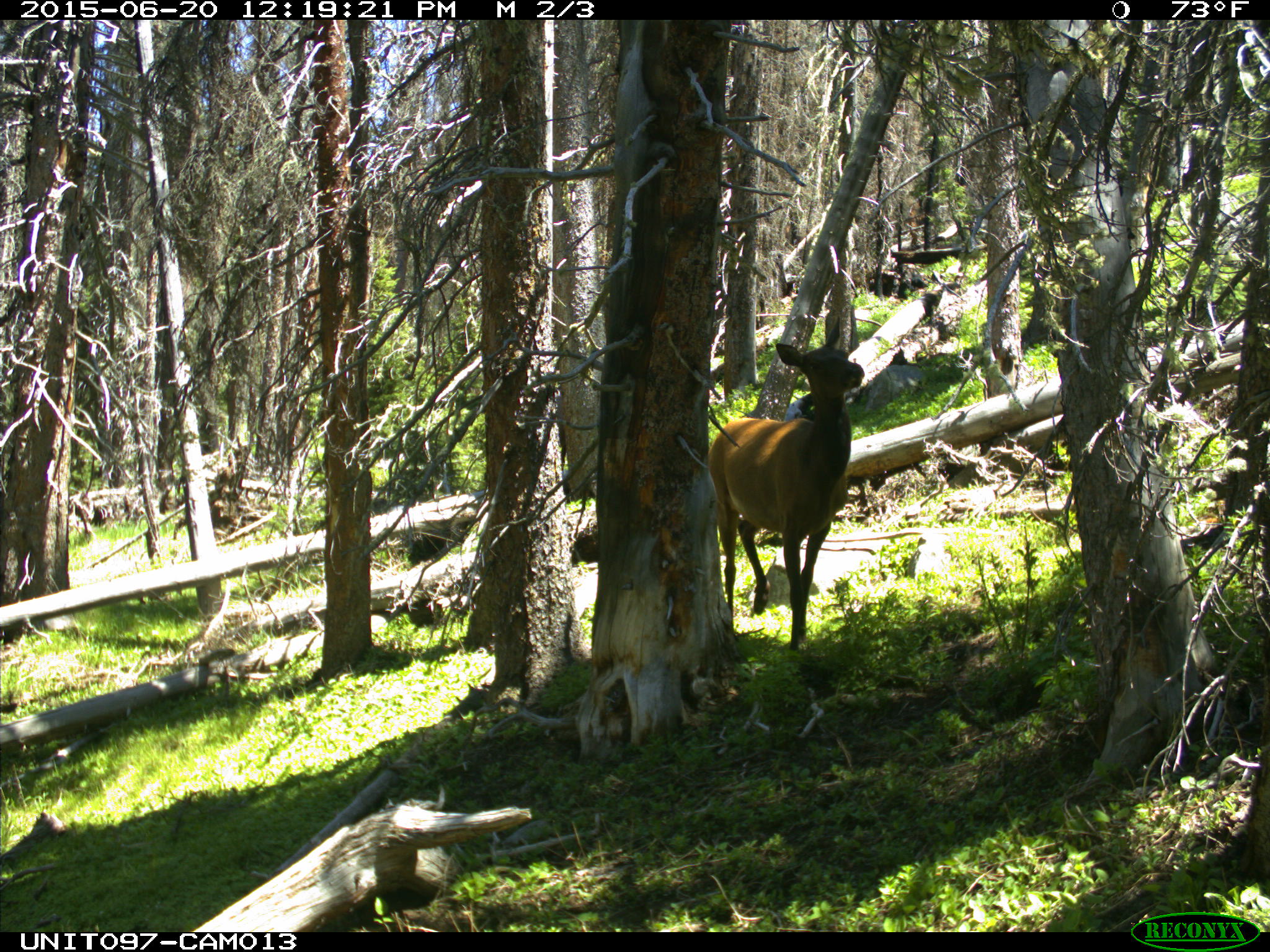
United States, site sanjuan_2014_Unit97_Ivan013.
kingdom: Animalia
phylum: Chordata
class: Mammalia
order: Artiodactyla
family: Cervidae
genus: Cervus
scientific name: Cervus elaphus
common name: red deer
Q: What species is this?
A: Cervus elaphus (red deer).